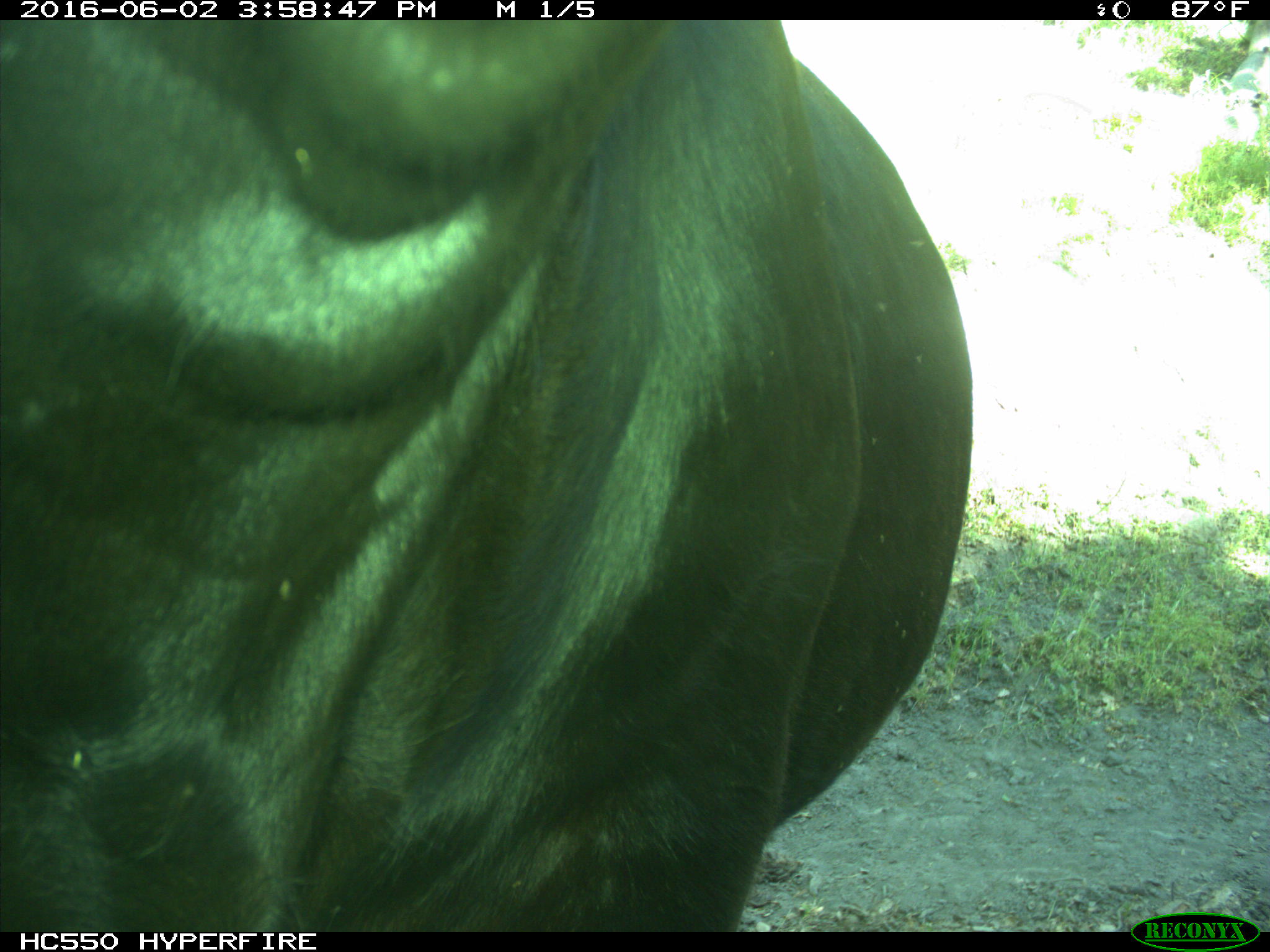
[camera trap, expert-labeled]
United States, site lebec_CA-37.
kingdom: Animalia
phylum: Chordata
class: Mammalia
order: Artiodactyla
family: Bovidae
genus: Bos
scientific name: Bos taurus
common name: domestic cow